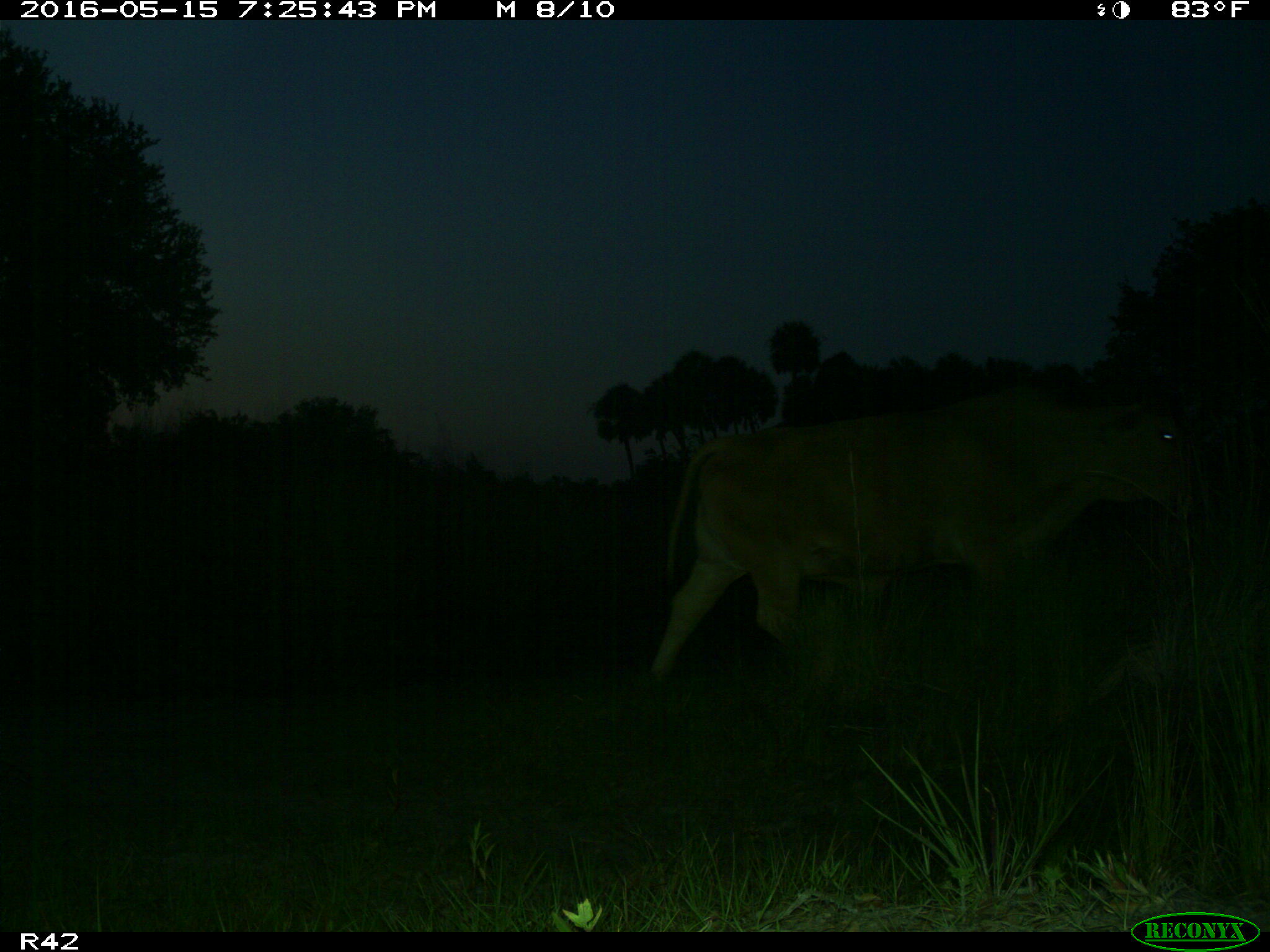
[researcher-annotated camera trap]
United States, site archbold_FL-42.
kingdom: Animalia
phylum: Chordata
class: Mammalia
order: Artiodactyla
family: Bovidae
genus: Bos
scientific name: Bos taurus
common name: domestic cow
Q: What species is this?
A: Bos taurus (domestic cow).